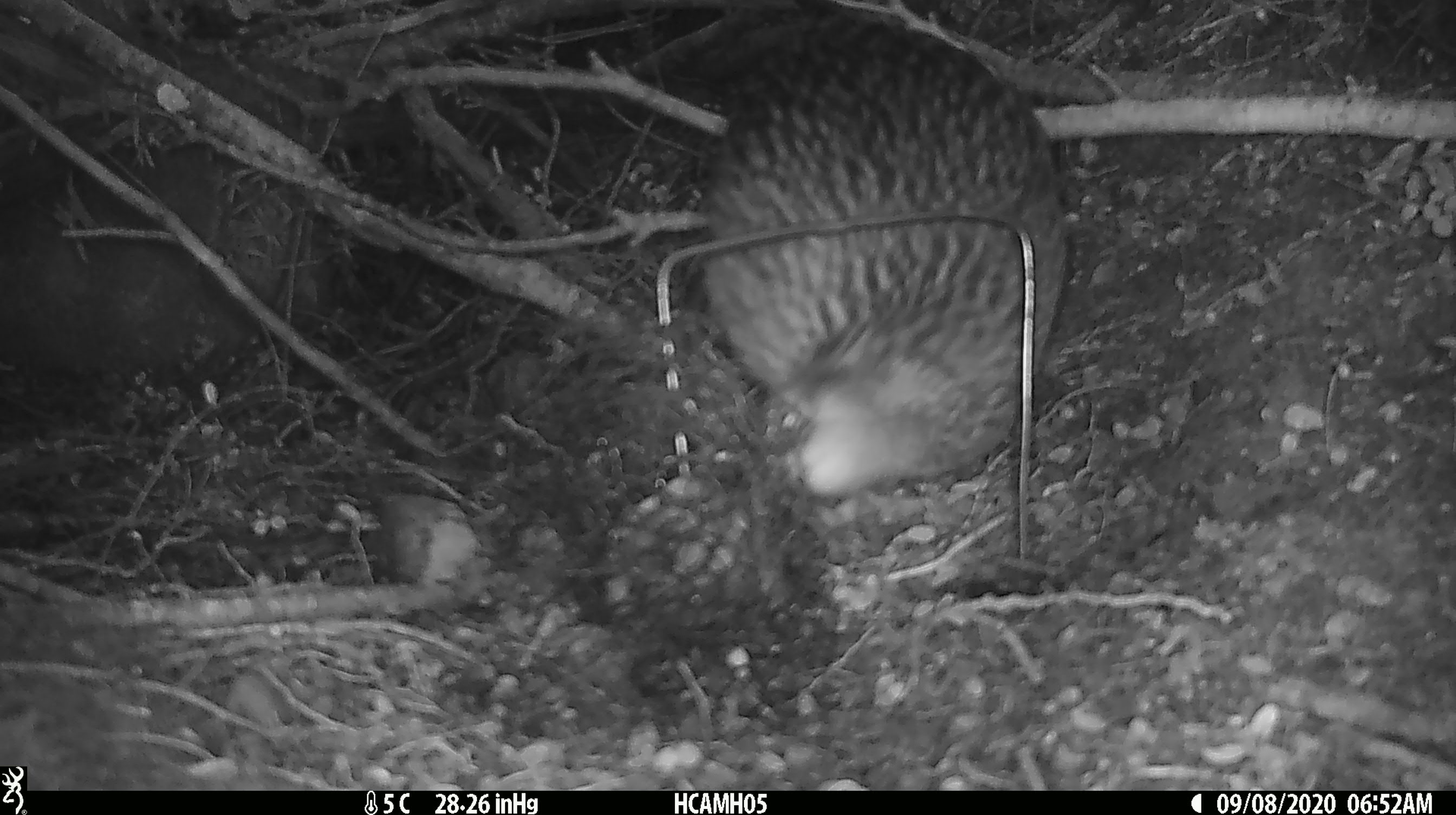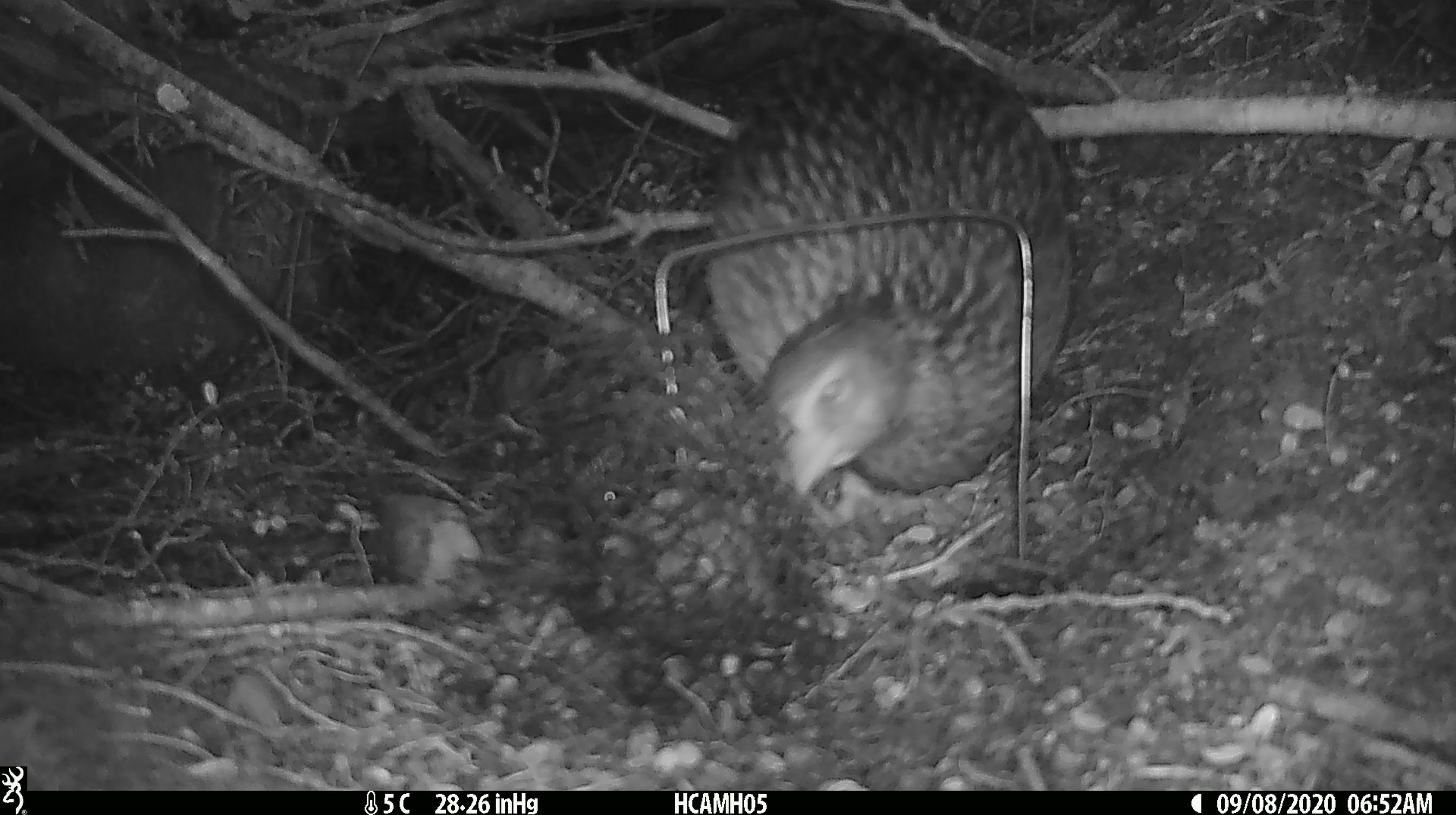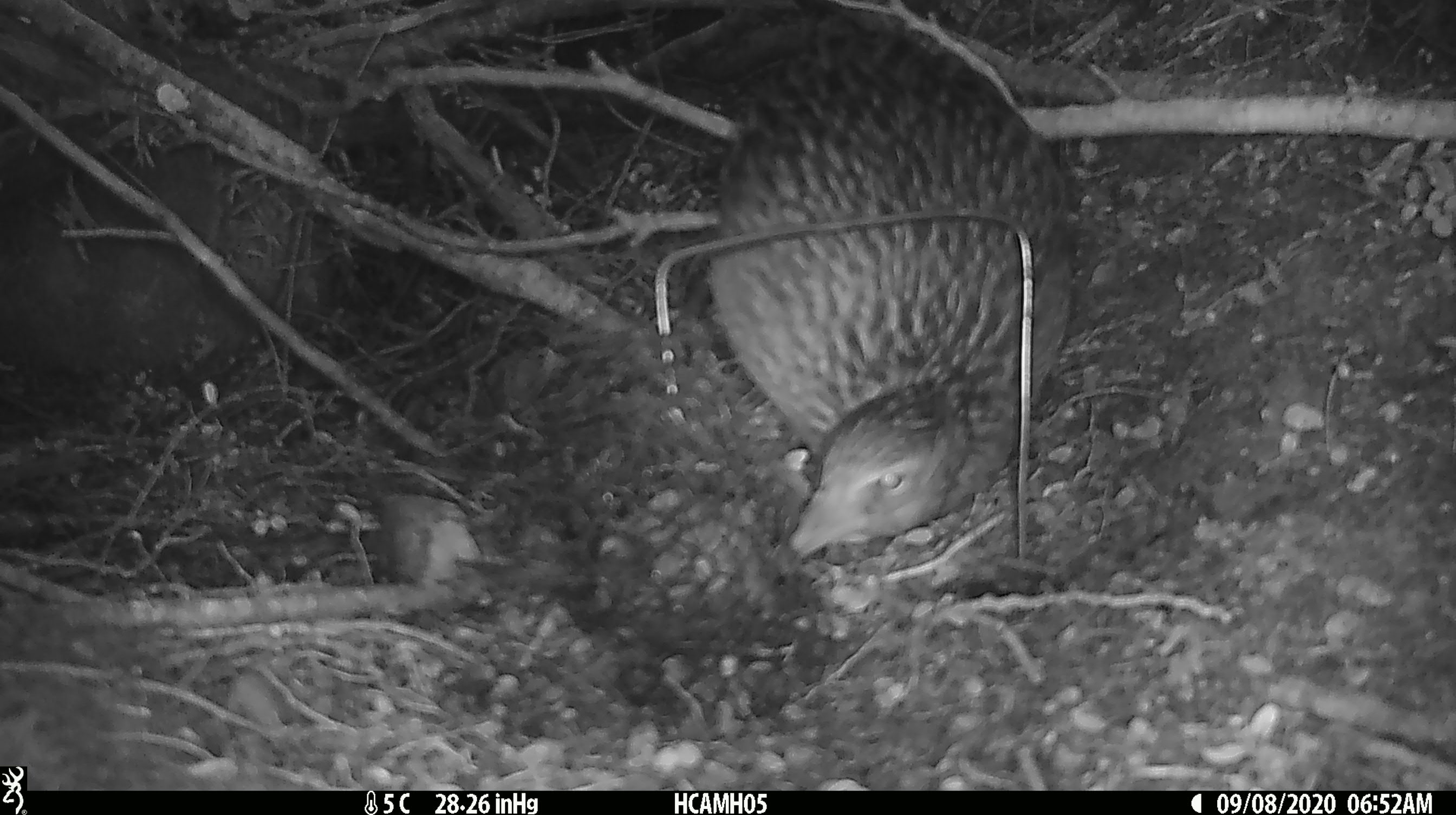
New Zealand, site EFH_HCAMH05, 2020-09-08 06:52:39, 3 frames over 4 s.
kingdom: Animalia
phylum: Chordata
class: Aves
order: Gruiformes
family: Rallidae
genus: Gallirallus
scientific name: Gallirallus australis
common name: weka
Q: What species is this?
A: Weka (Gallirallus australis).